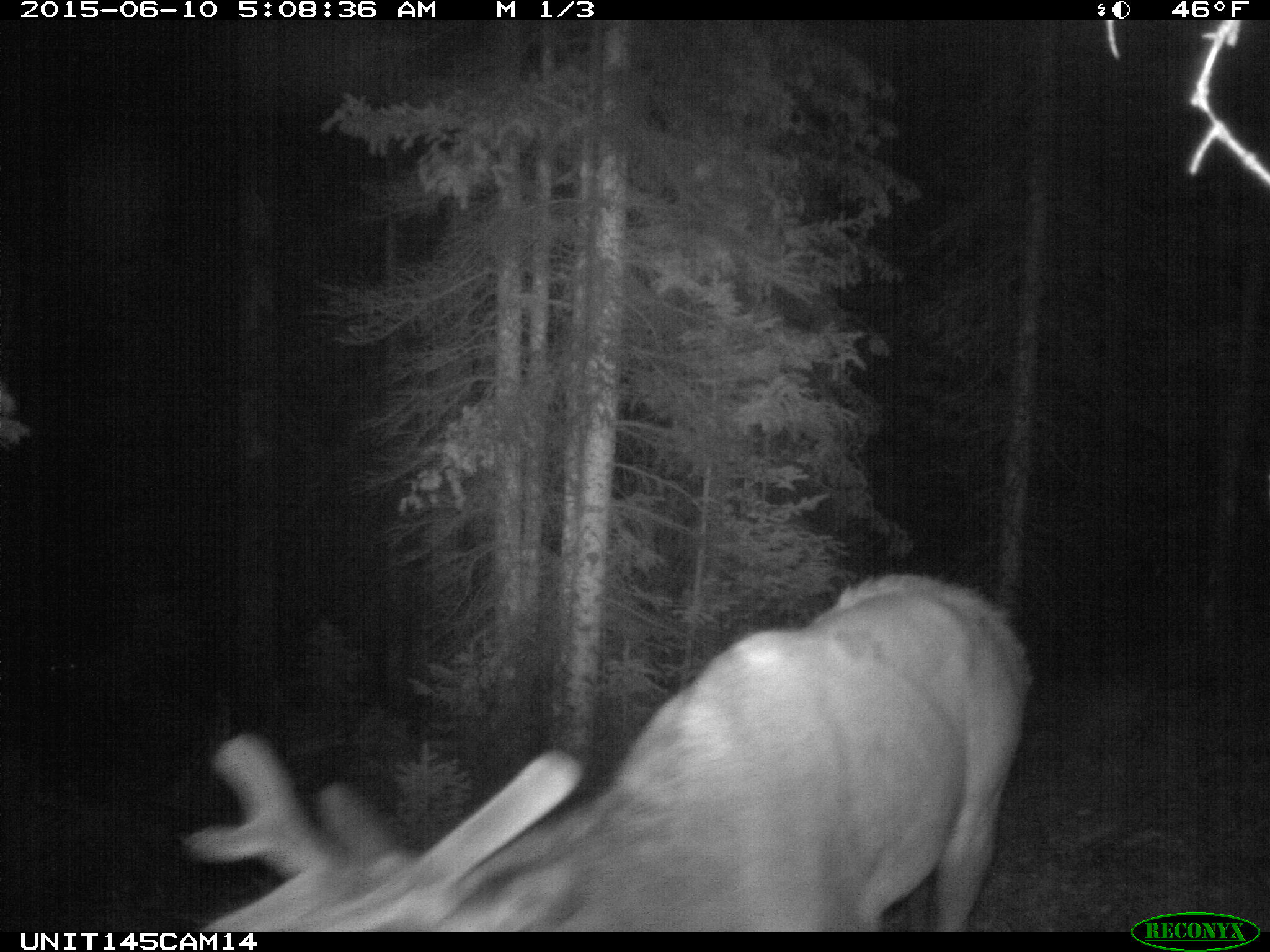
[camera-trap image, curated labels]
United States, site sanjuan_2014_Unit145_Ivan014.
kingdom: Animalia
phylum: Chordata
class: Mammalia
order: Artiodactyla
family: Cervidae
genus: Cervus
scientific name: Cervus elaphus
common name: red deer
Cervus elaphus (red deer).